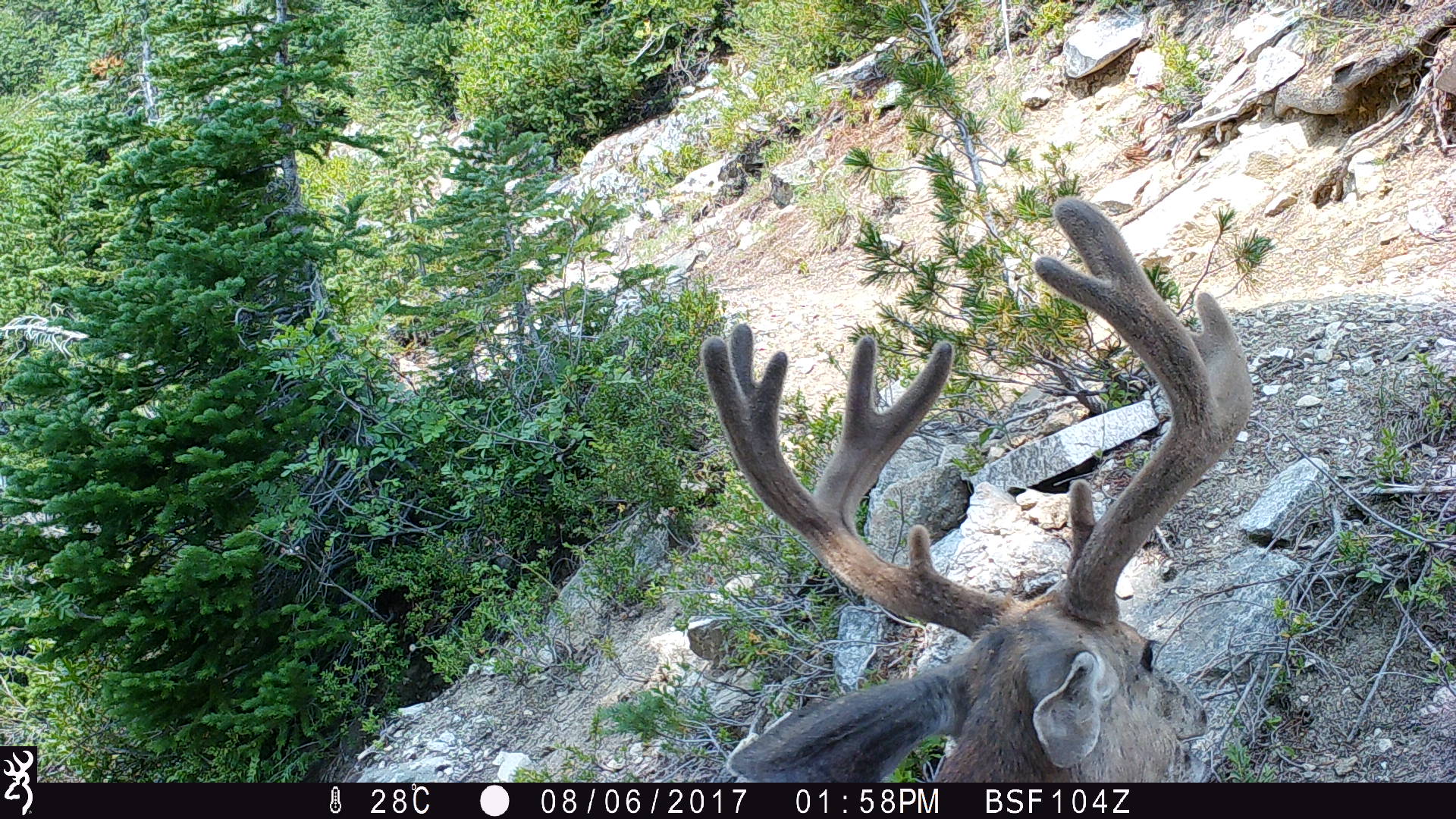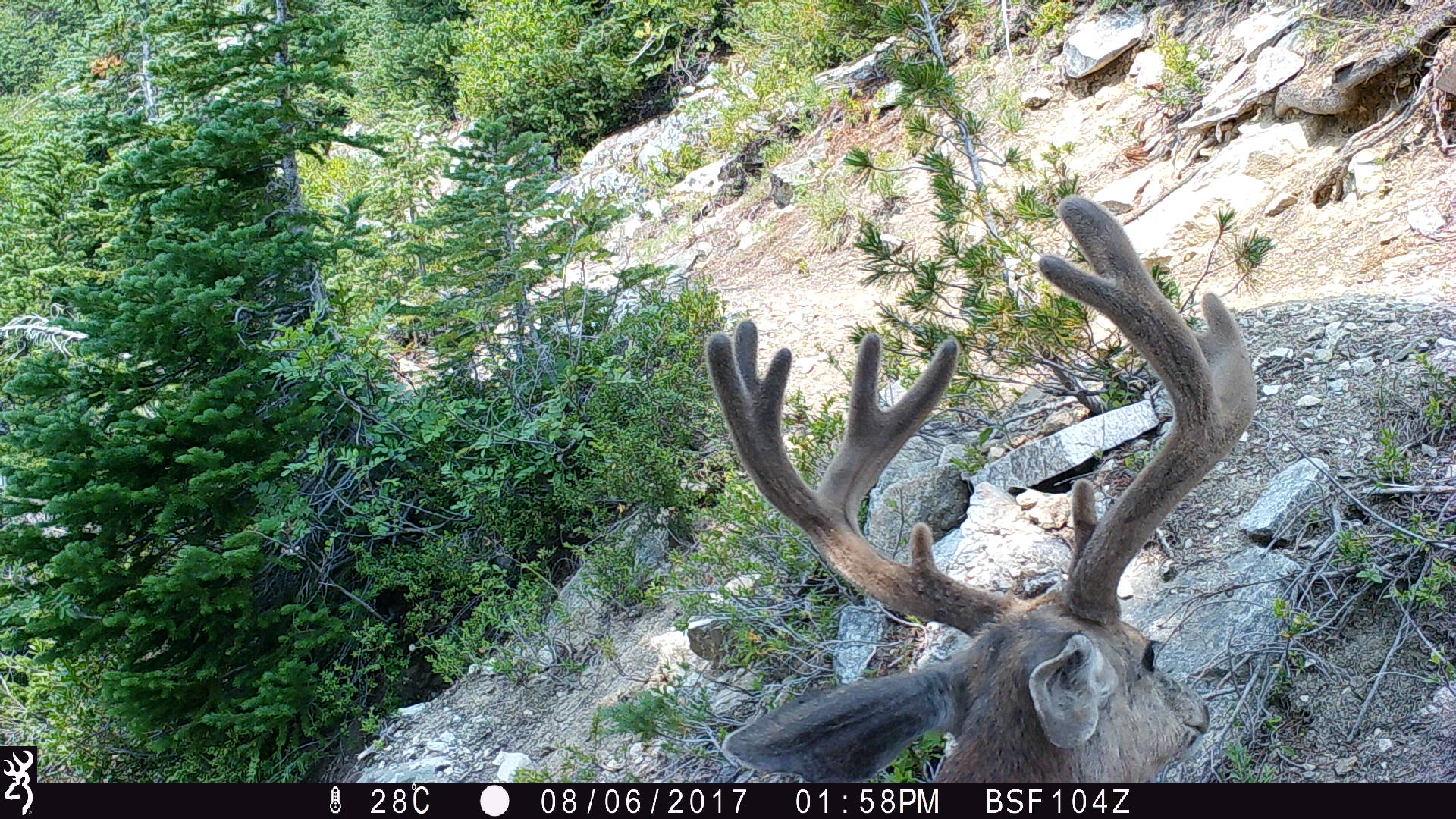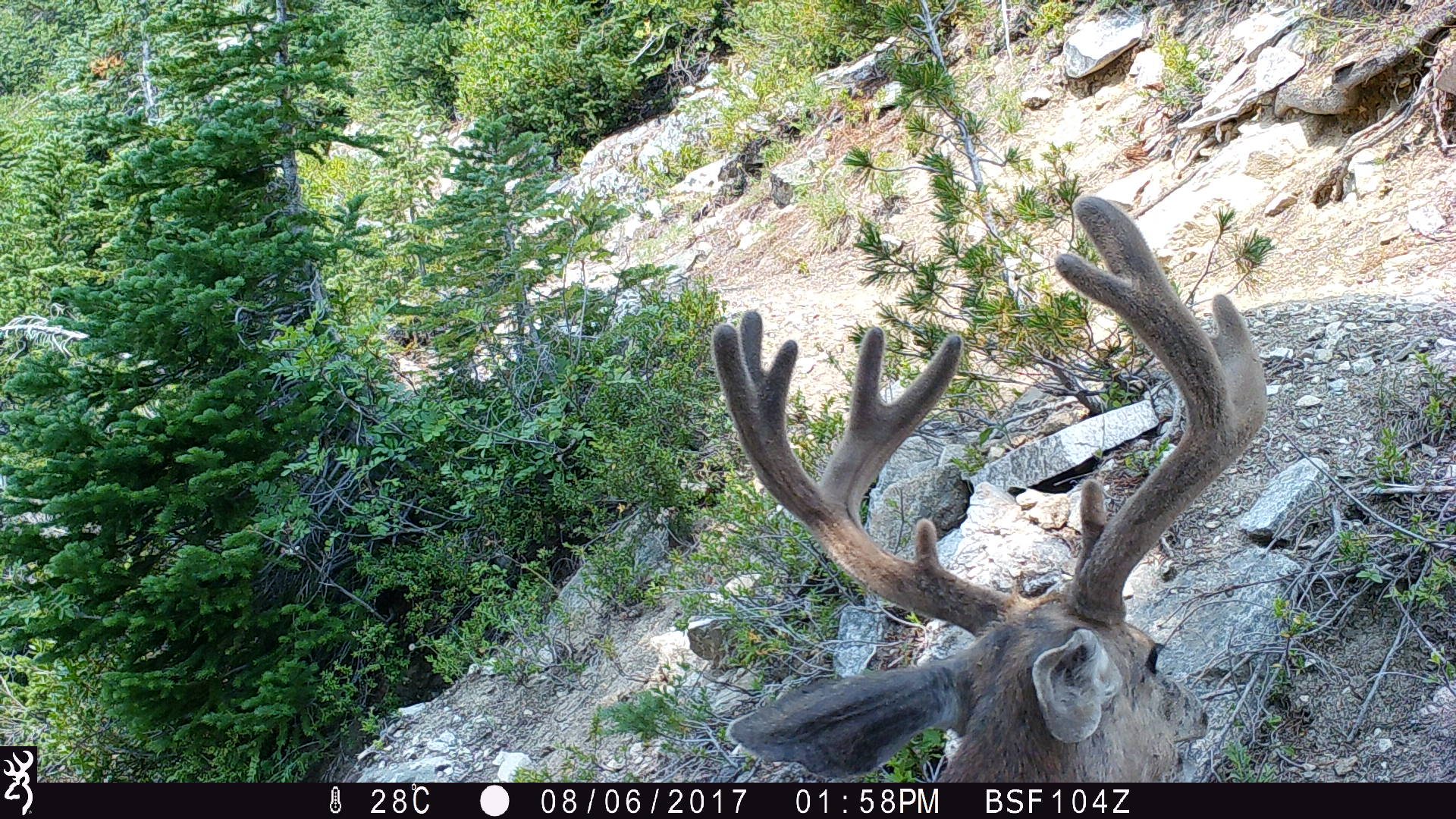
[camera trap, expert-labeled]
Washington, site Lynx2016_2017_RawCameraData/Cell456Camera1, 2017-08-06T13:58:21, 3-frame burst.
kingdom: Animalia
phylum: Chordata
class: Mammalia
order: Artiodactyla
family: Cervidae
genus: Odocoileus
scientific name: Odocoileus hemionus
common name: mule deer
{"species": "Odocoileus hemionus (mule deer)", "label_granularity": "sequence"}